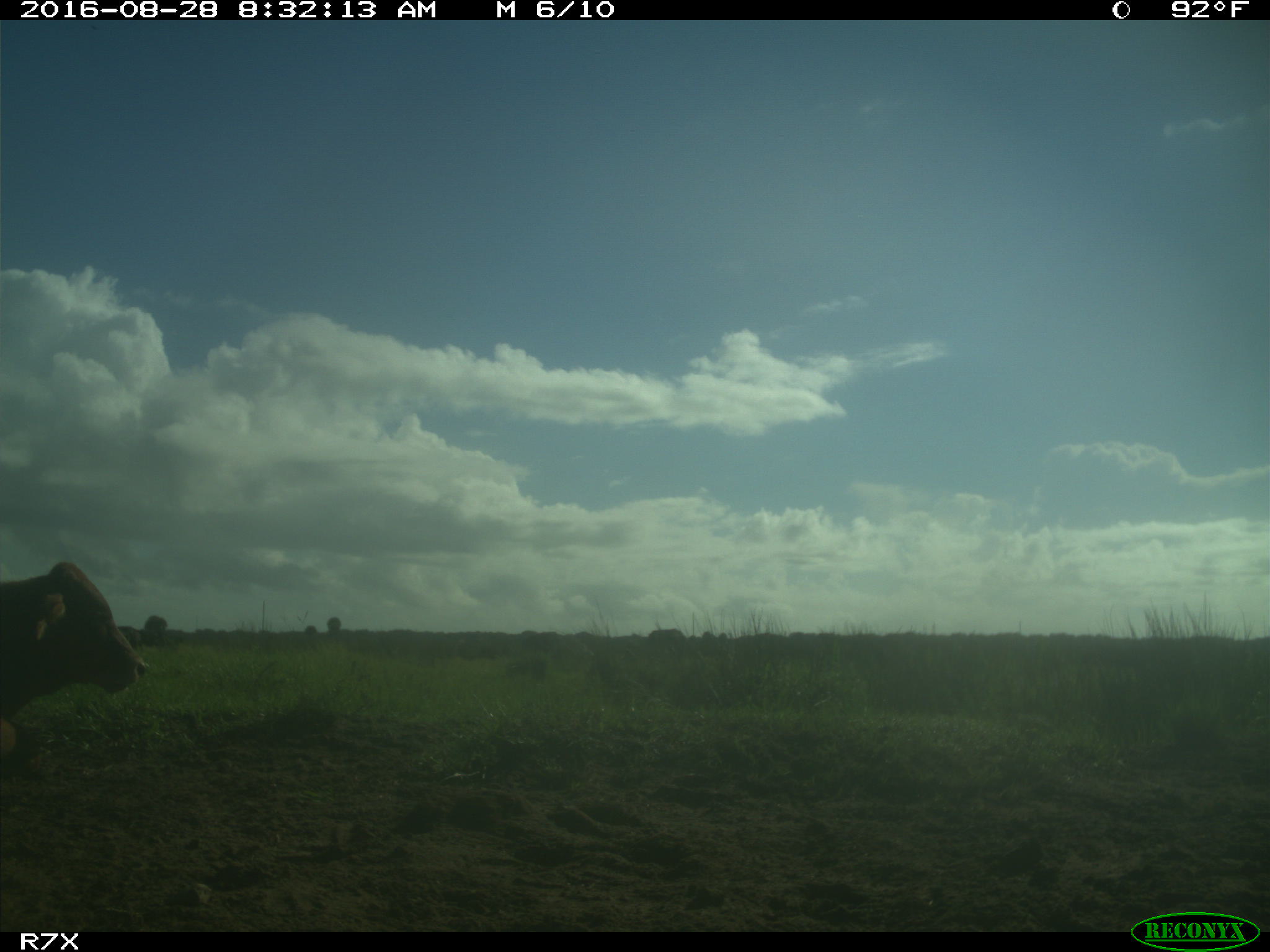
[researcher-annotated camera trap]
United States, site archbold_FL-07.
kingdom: Animalia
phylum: Chordata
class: Mammalia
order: Artiodactyla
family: Bovidae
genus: Bos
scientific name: Bos taurus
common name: domestic cow